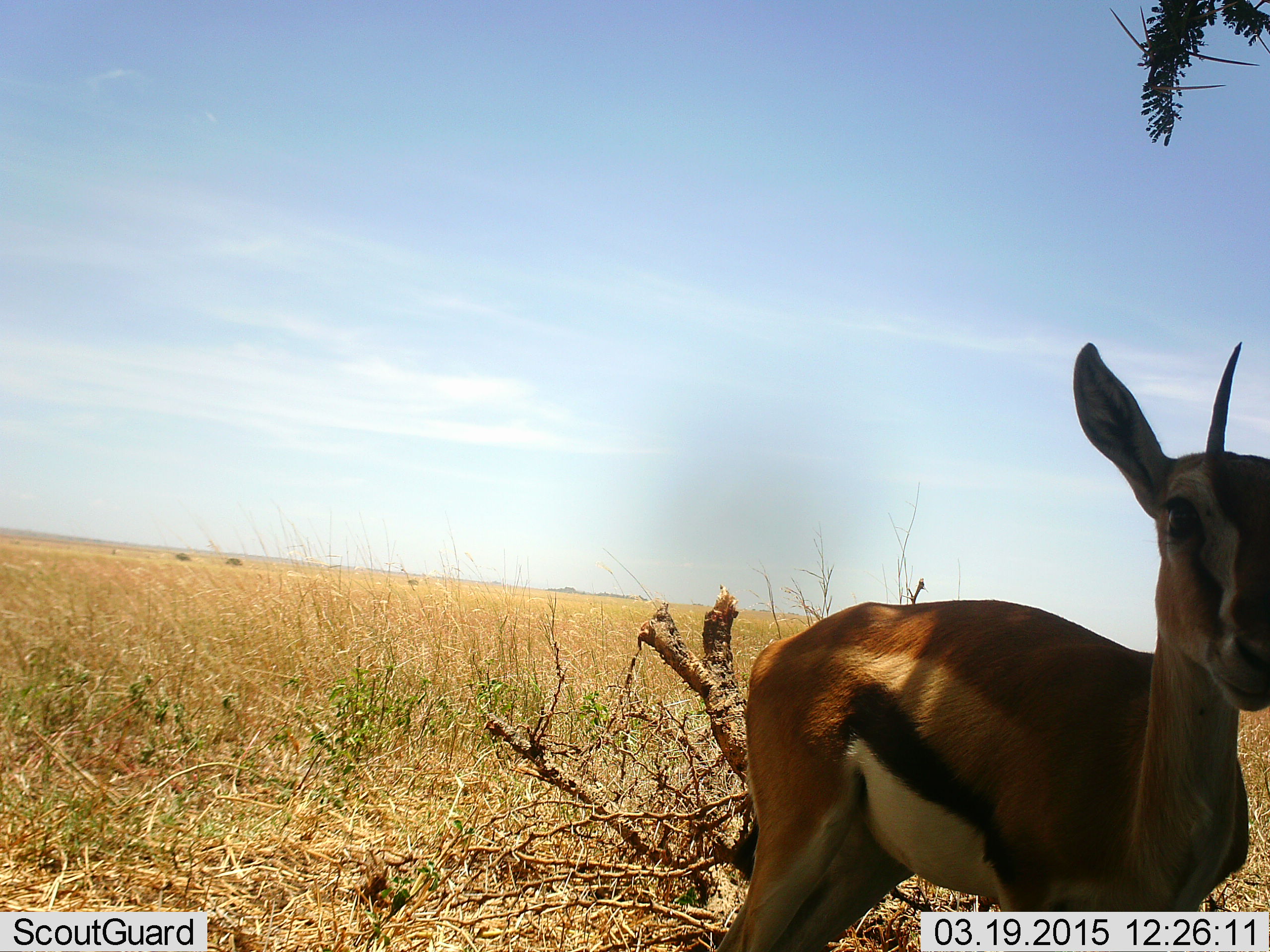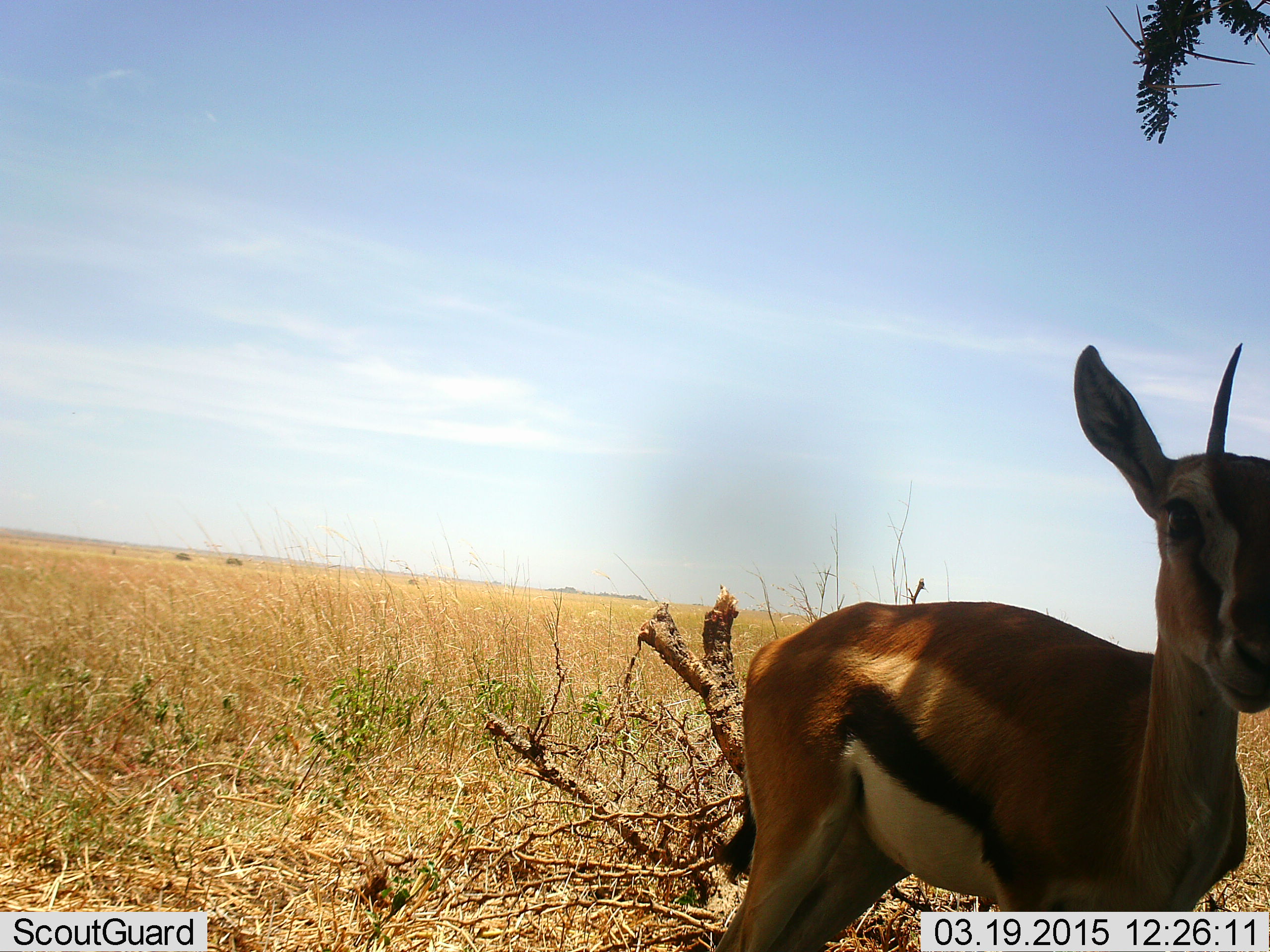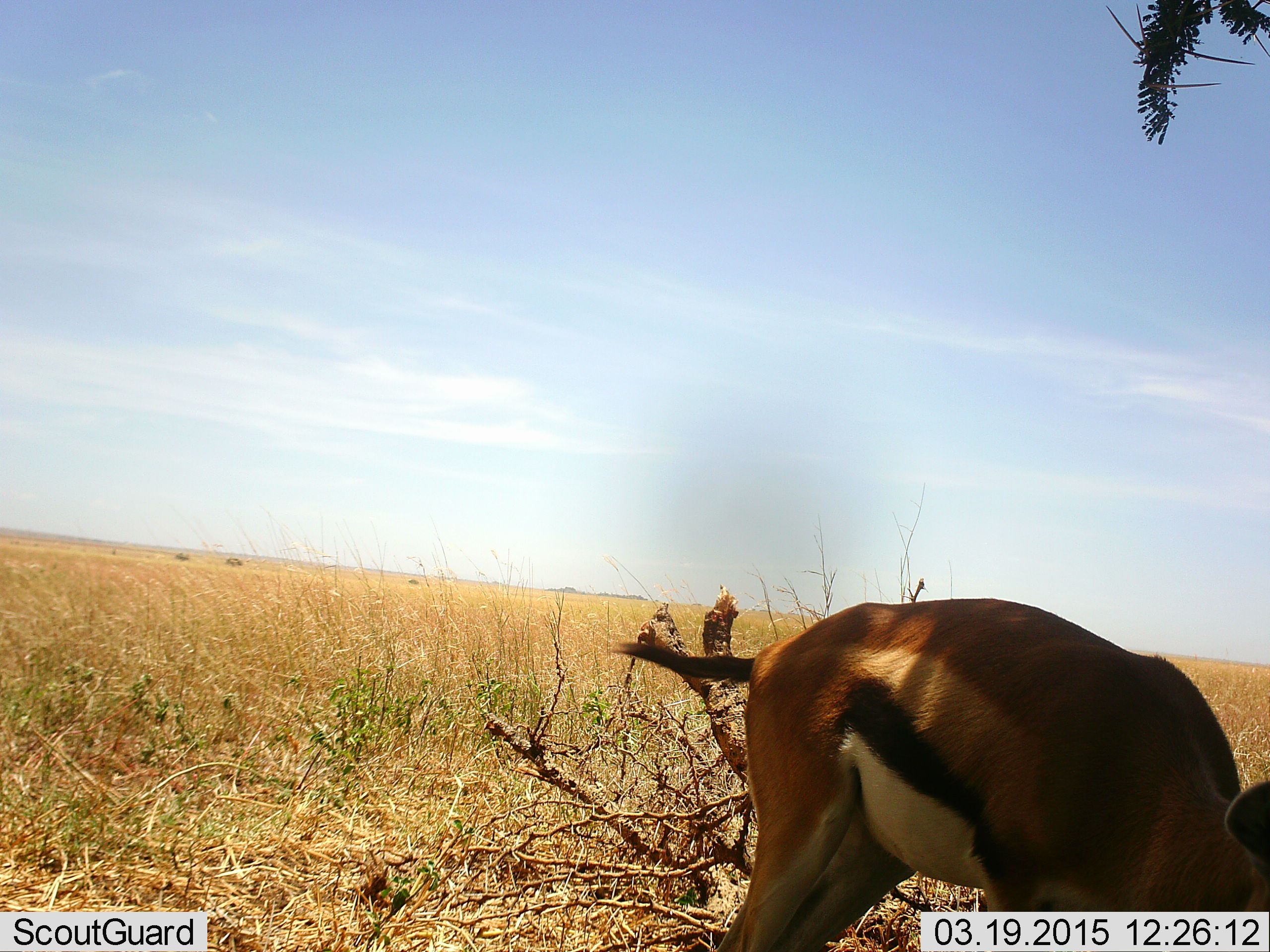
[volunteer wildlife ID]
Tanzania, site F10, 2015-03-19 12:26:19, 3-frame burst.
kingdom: Animalia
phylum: Chordata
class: Mammalia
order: Artiodactyla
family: Bovidae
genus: Eudorcas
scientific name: Eudorcas thomsonii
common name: thomson's gazelle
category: gazellethomsons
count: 1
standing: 91%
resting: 0%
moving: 0%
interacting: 0%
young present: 0%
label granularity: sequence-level